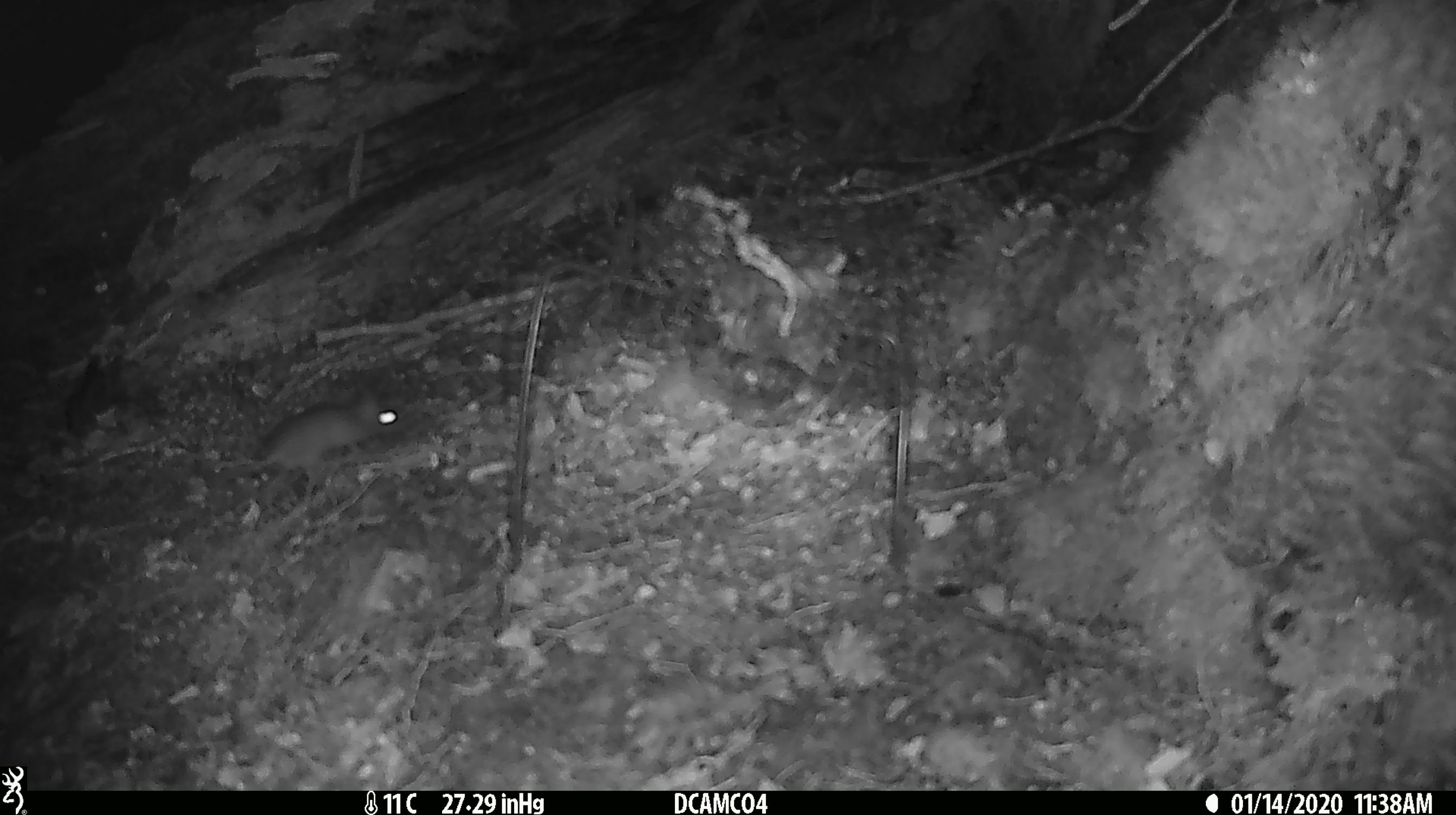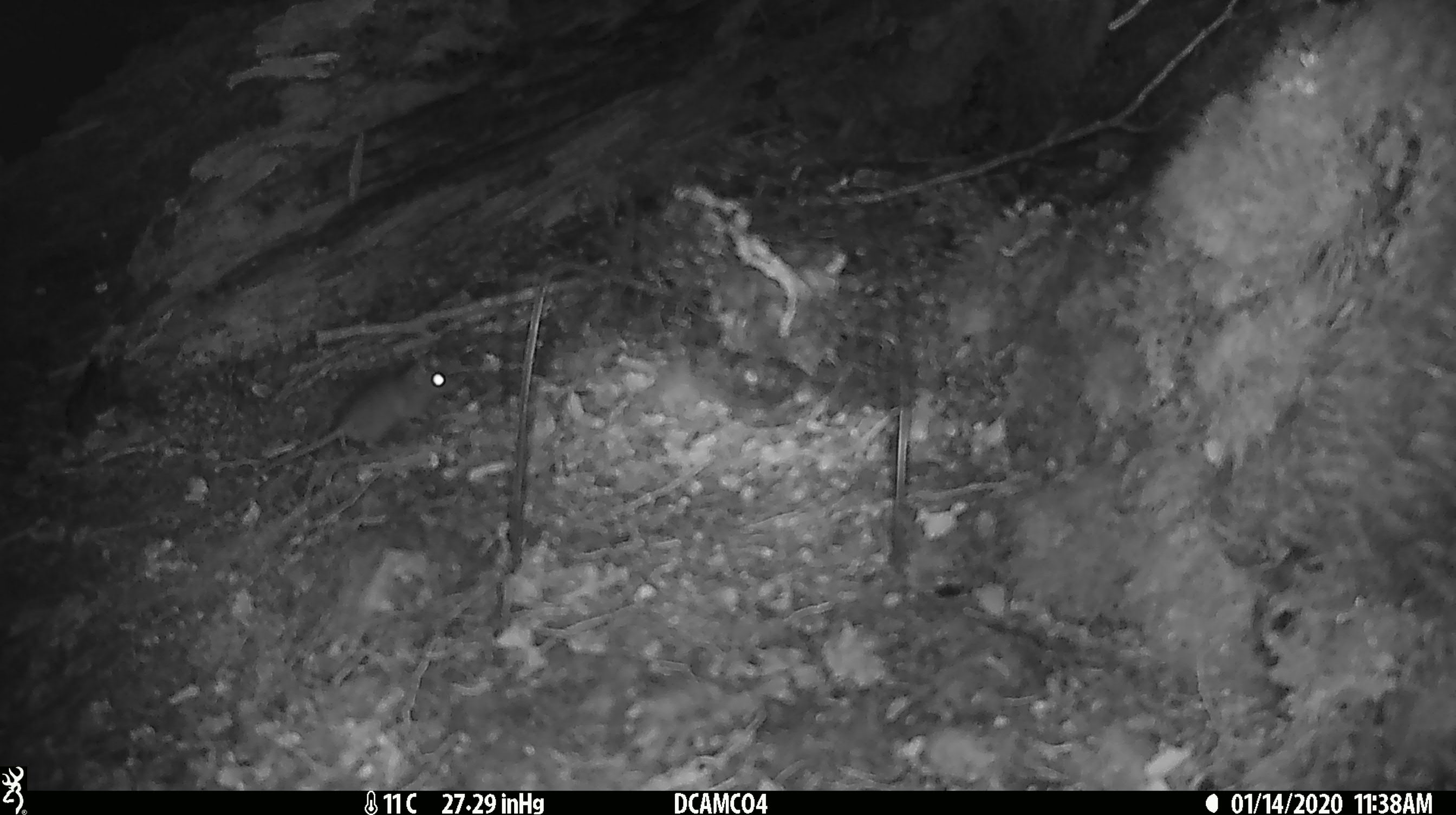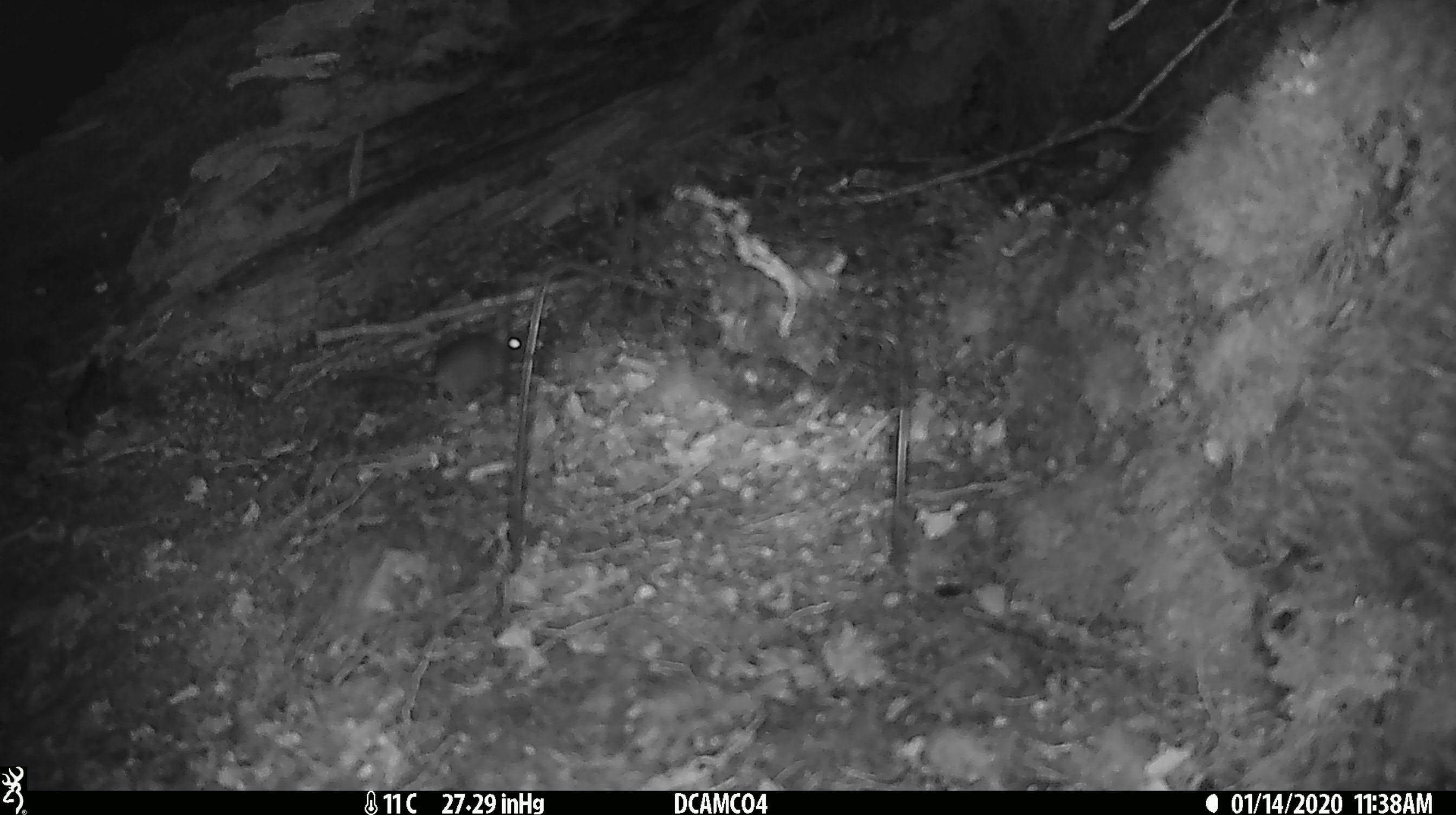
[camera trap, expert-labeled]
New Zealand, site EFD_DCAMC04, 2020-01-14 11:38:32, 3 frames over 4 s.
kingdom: Animalia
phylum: Chordata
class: Mammalia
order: Rodentia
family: Muridae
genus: Mus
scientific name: Mus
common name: mouse